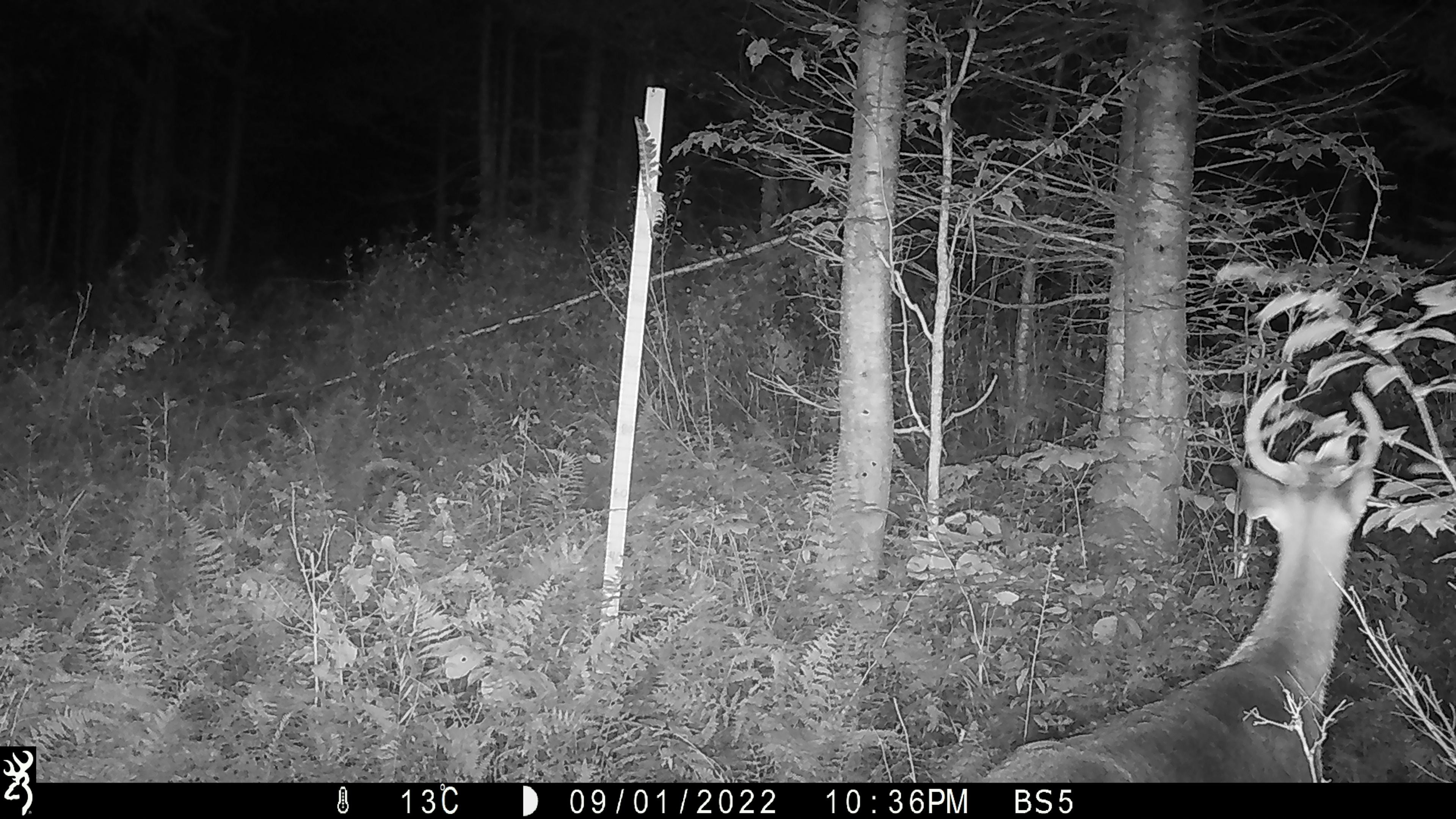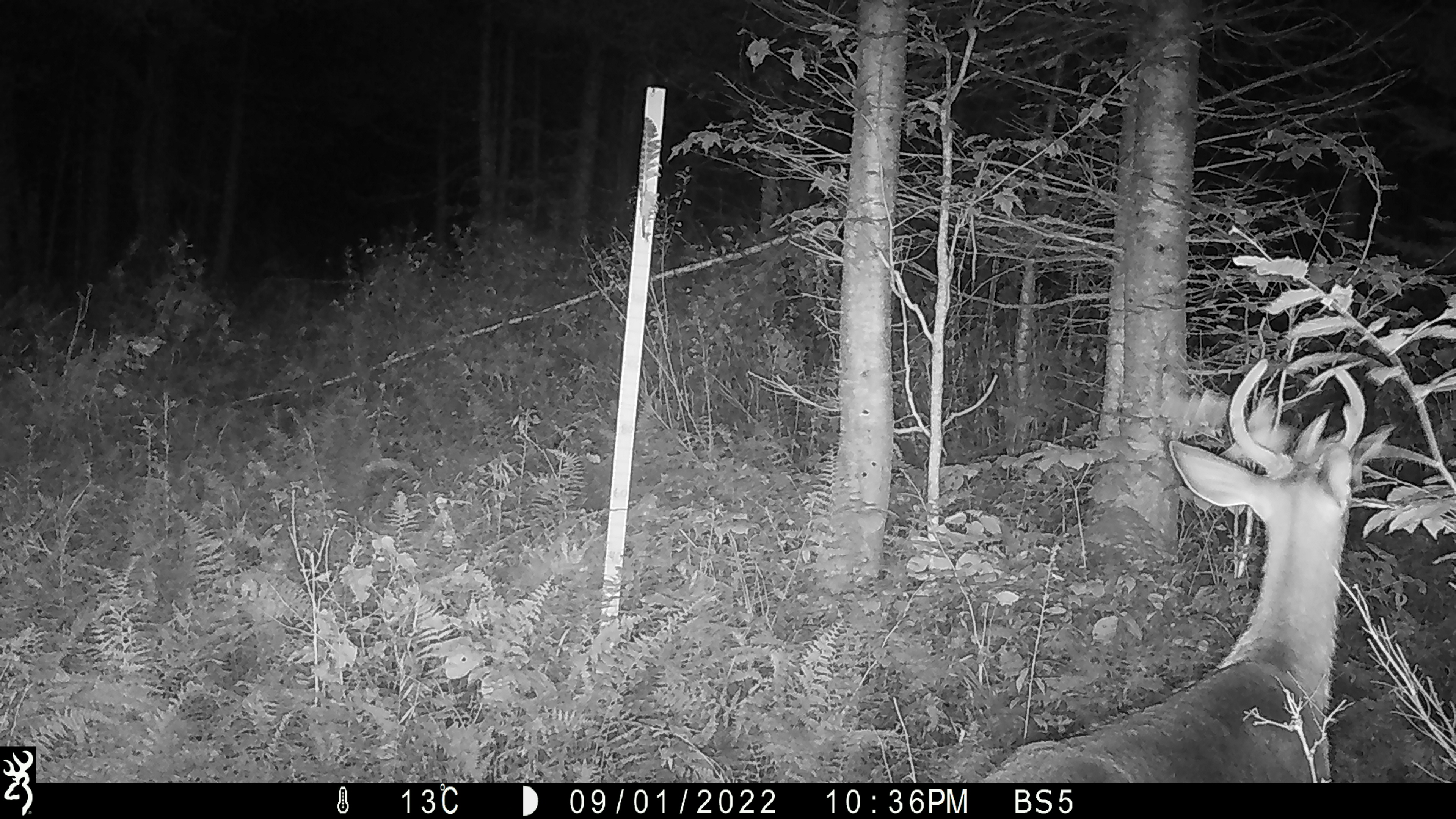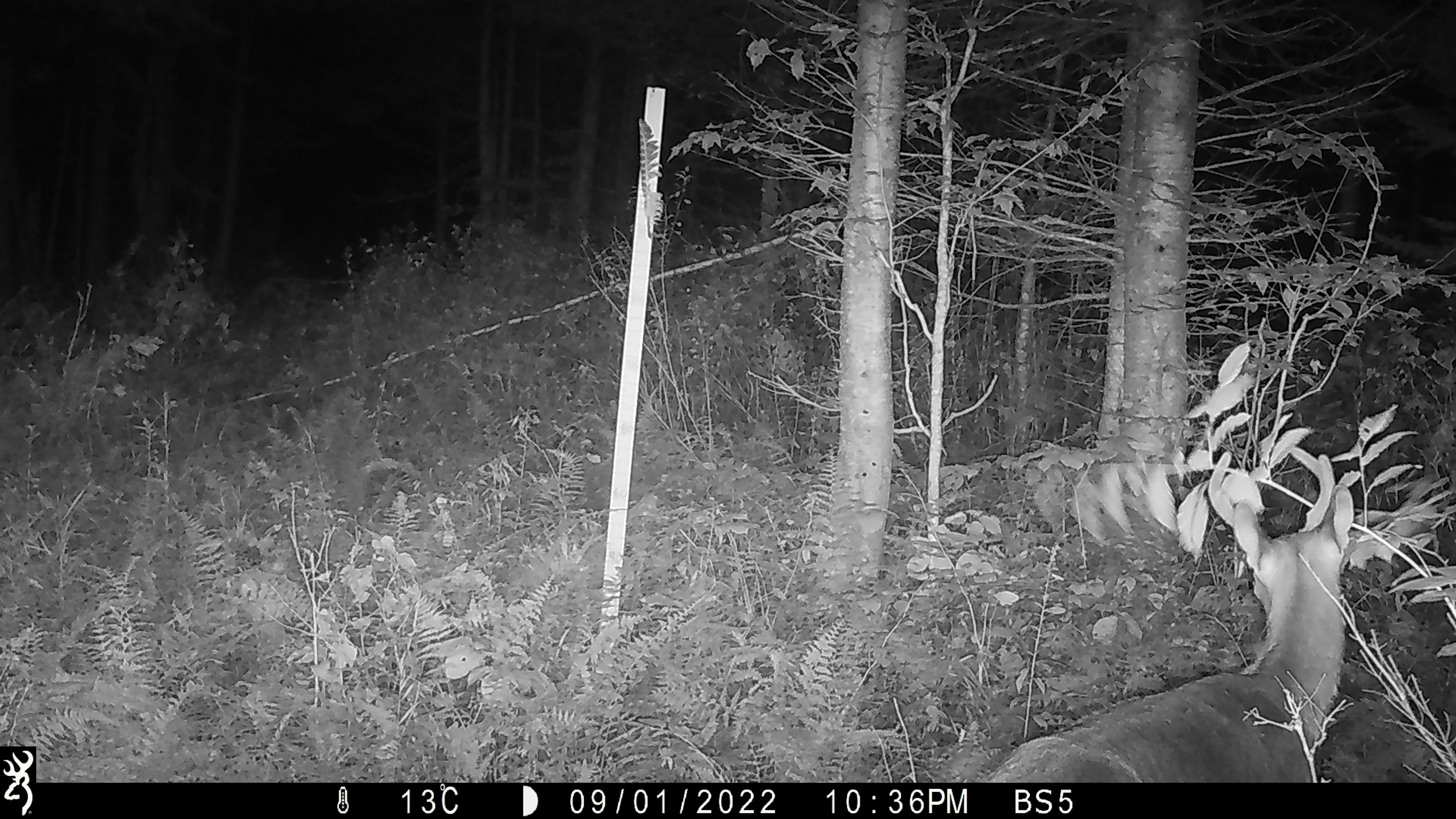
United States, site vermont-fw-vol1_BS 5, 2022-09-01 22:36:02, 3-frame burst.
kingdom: Animalia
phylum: Chordata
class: Mammalia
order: Artiodactyla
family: Cervidae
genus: Odocoileus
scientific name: Odocoileus virginianus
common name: white-tailed deer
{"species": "white-tailed deer (Odocoileus virginianus)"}